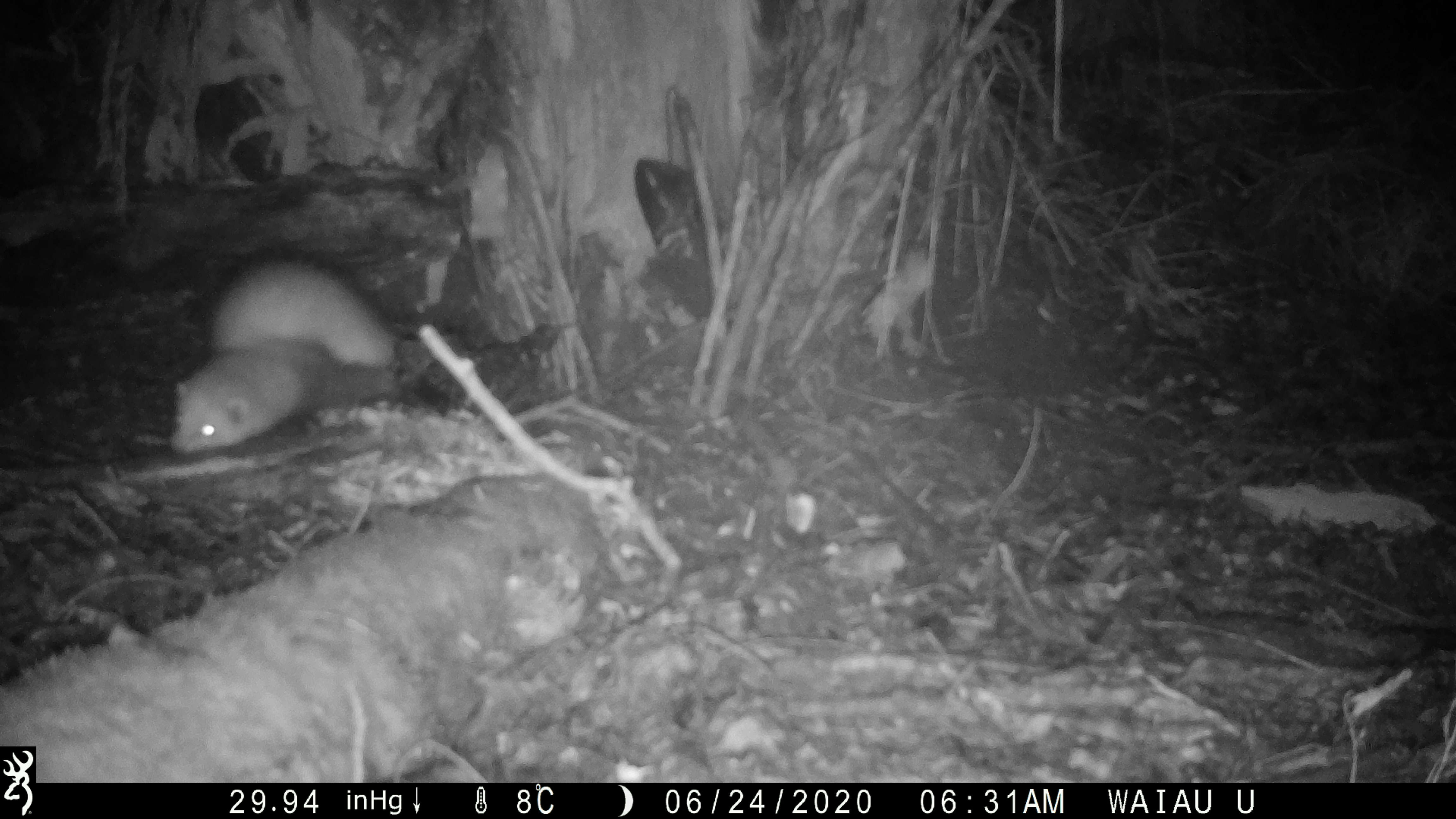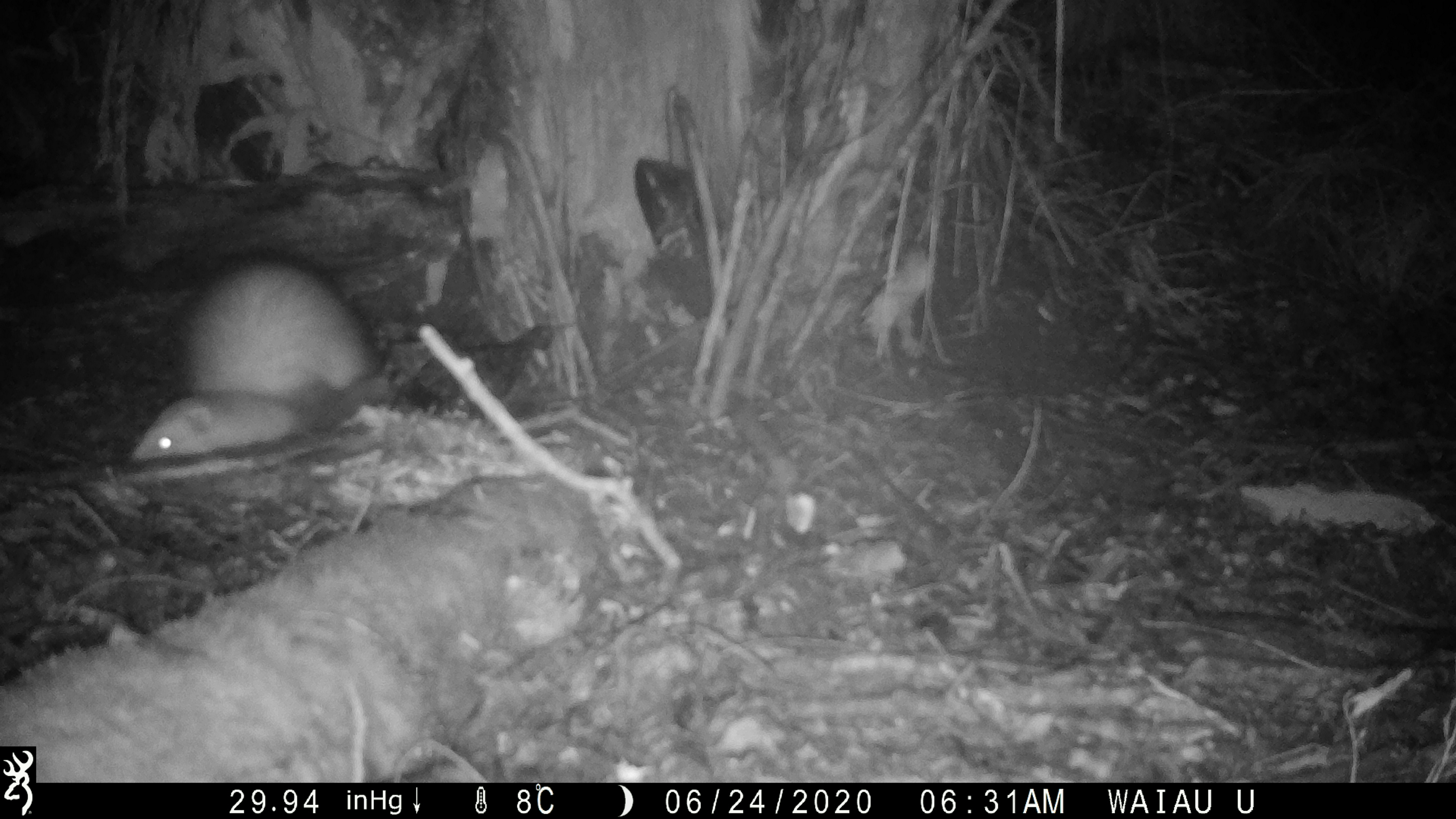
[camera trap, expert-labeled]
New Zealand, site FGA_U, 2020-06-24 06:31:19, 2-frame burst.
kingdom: Animalia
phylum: Chordata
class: Mammalia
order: Carnivora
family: Mustelidae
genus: Mustela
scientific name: Mustela furo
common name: ferret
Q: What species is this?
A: Ferret (Mustela furo).